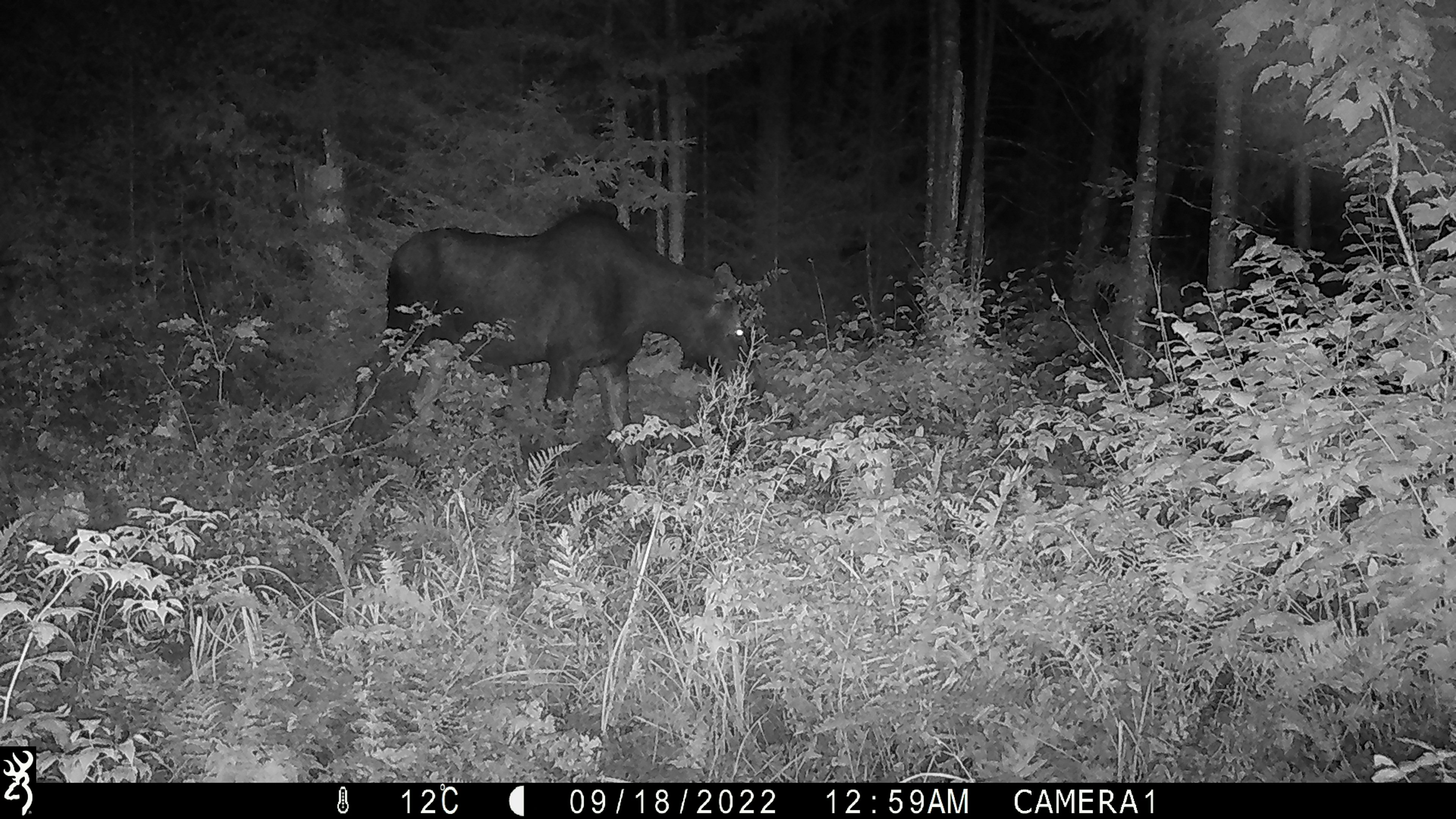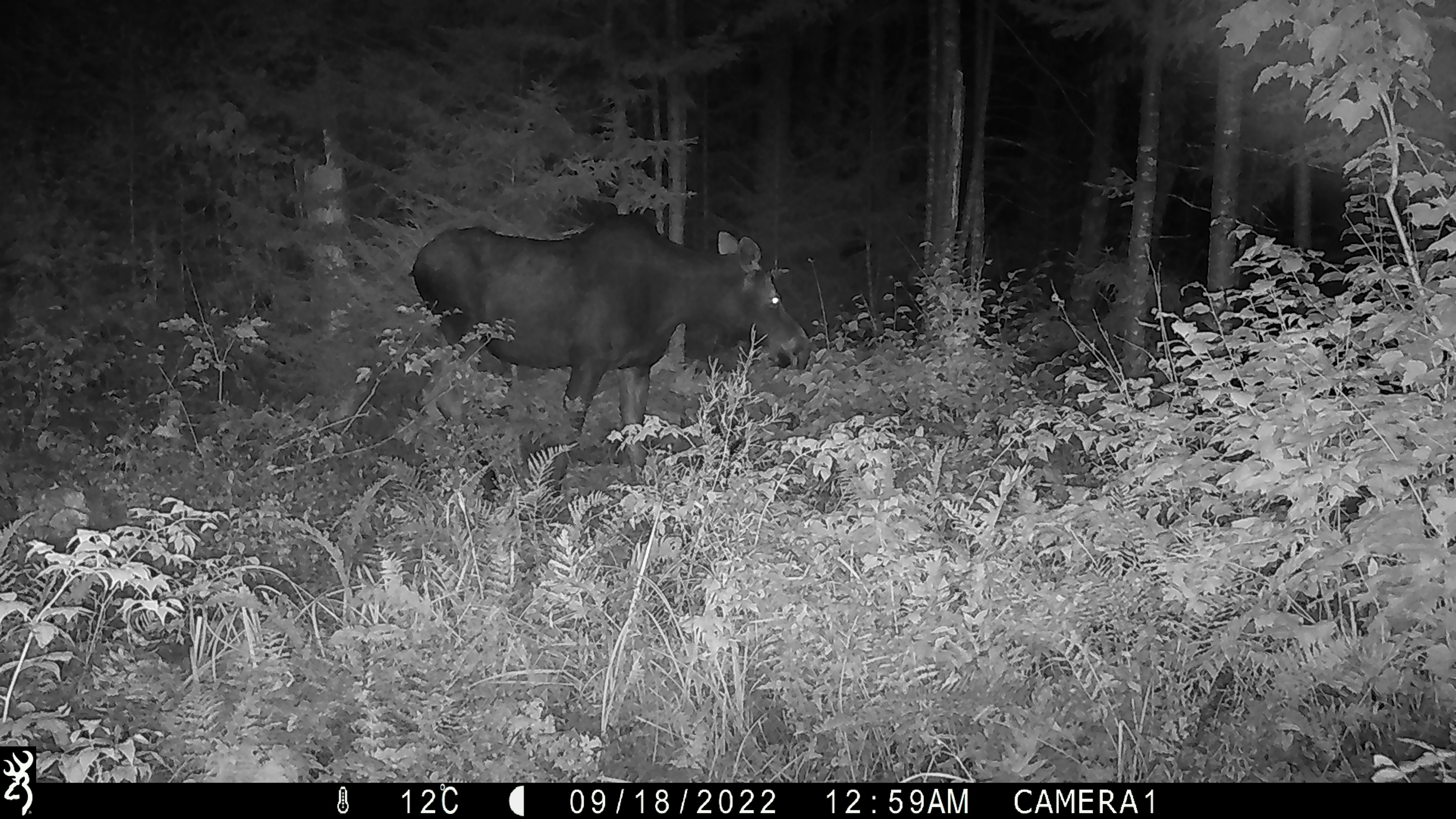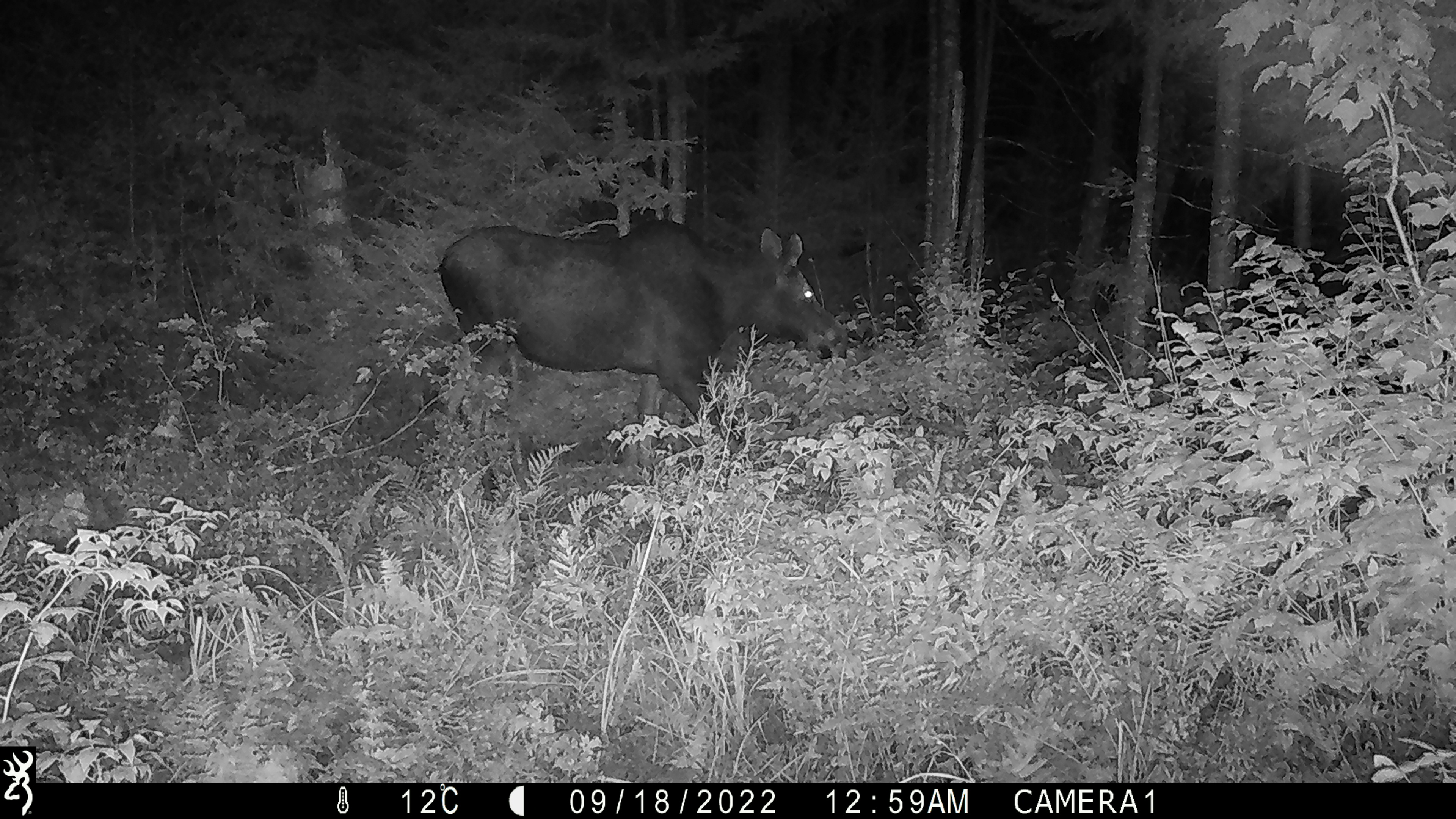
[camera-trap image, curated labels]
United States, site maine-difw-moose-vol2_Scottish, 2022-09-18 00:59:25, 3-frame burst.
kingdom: Animalia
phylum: Chordata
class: Mammalia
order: Artiodactyla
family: Cervidae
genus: Alces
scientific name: Alces alces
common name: moose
Moose (Alces alces).